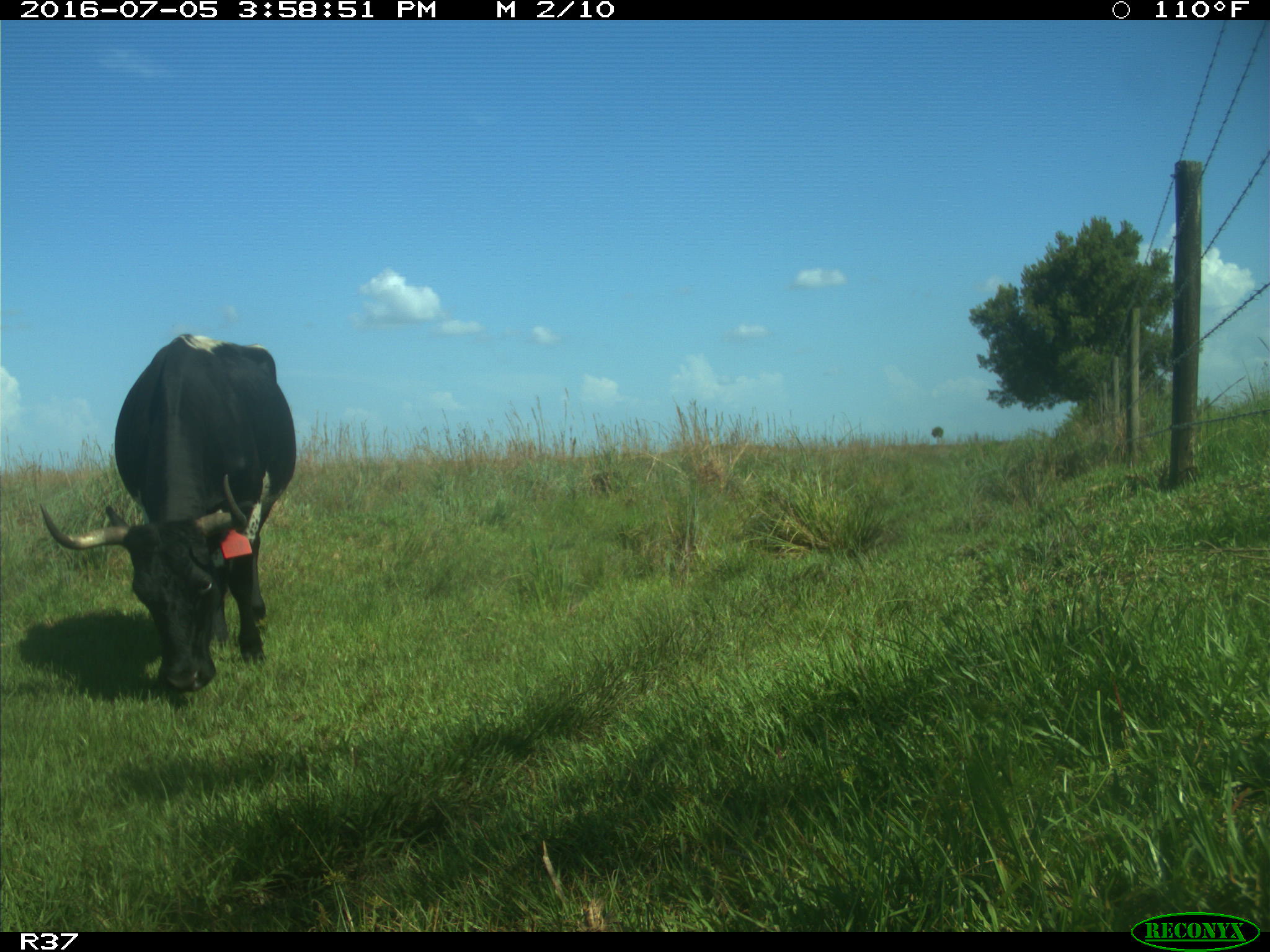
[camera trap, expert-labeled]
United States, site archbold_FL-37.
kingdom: Animalia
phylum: Chordata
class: Mammalia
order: Artiodactyla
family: Bovidae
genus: Bos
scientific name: Bos taurus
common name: domestic cow